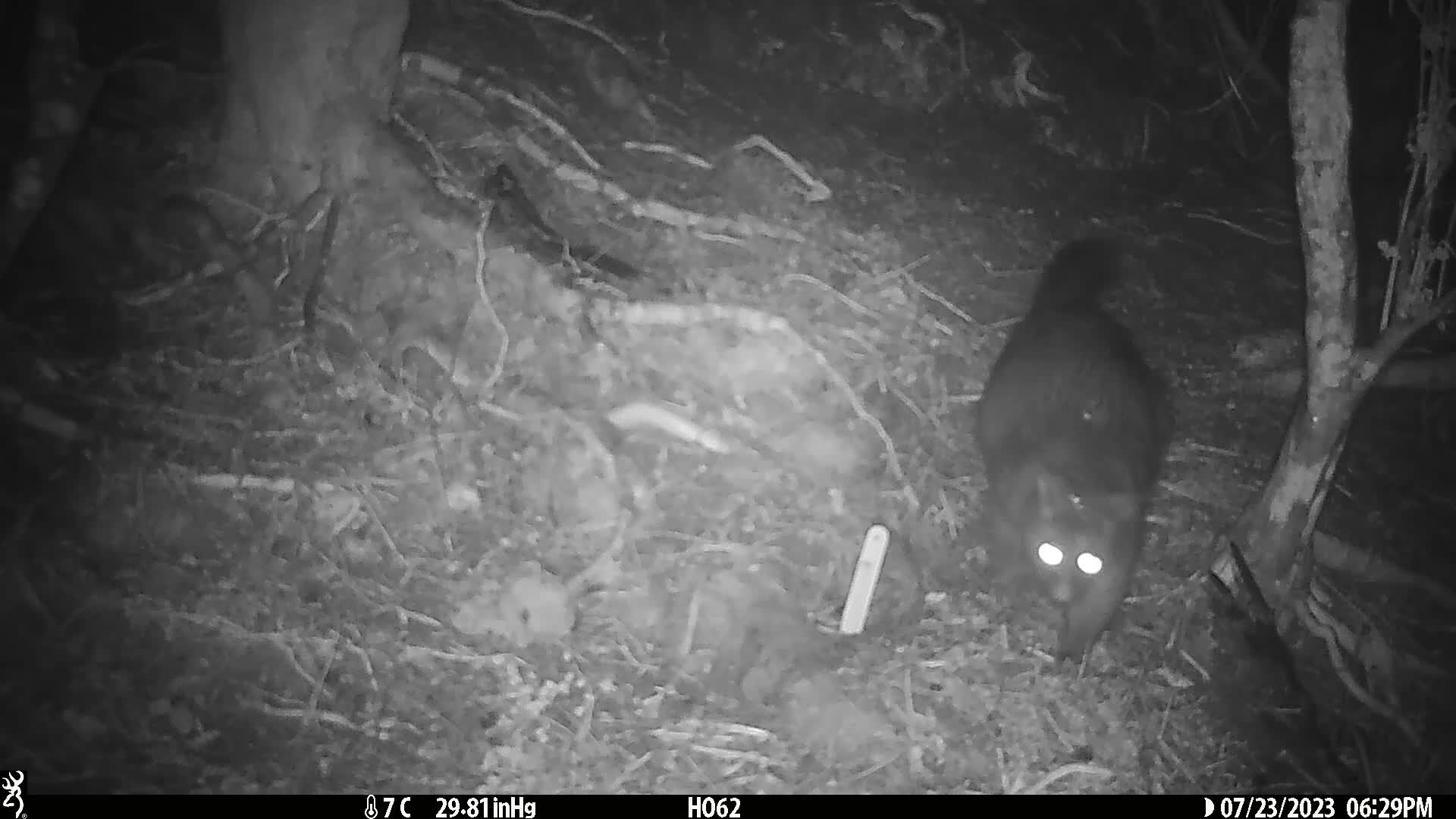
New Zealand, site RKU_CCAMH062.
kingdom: Animalia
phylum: Chordata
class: Mammalia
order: Diprotodontia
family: Phalangeridae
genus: Trichosurus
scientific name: Trichosurus vulpecula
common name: common brushtail possum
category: possum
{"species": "possum (common brushtail possum) (Trichosurus vulpecula)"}